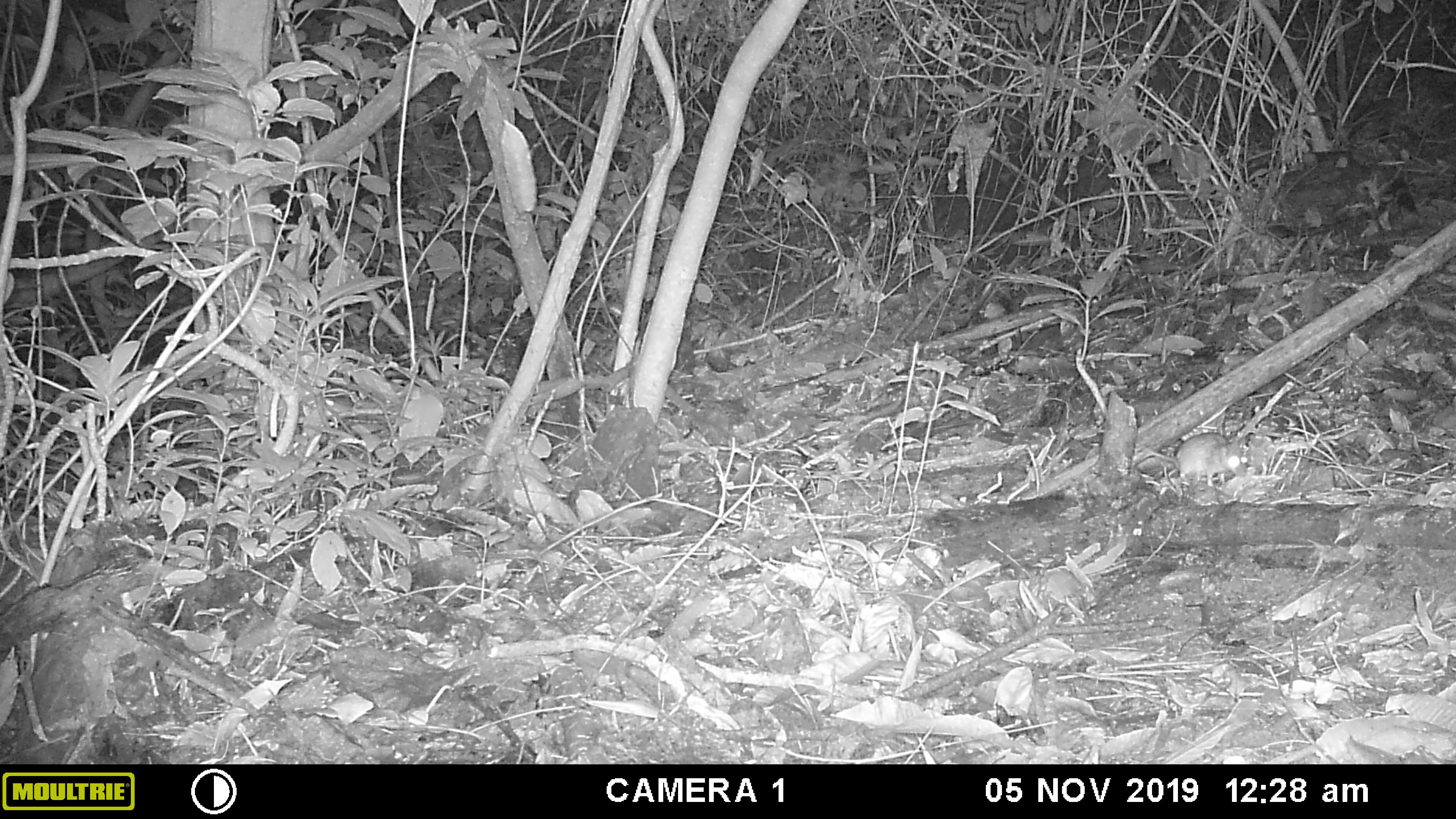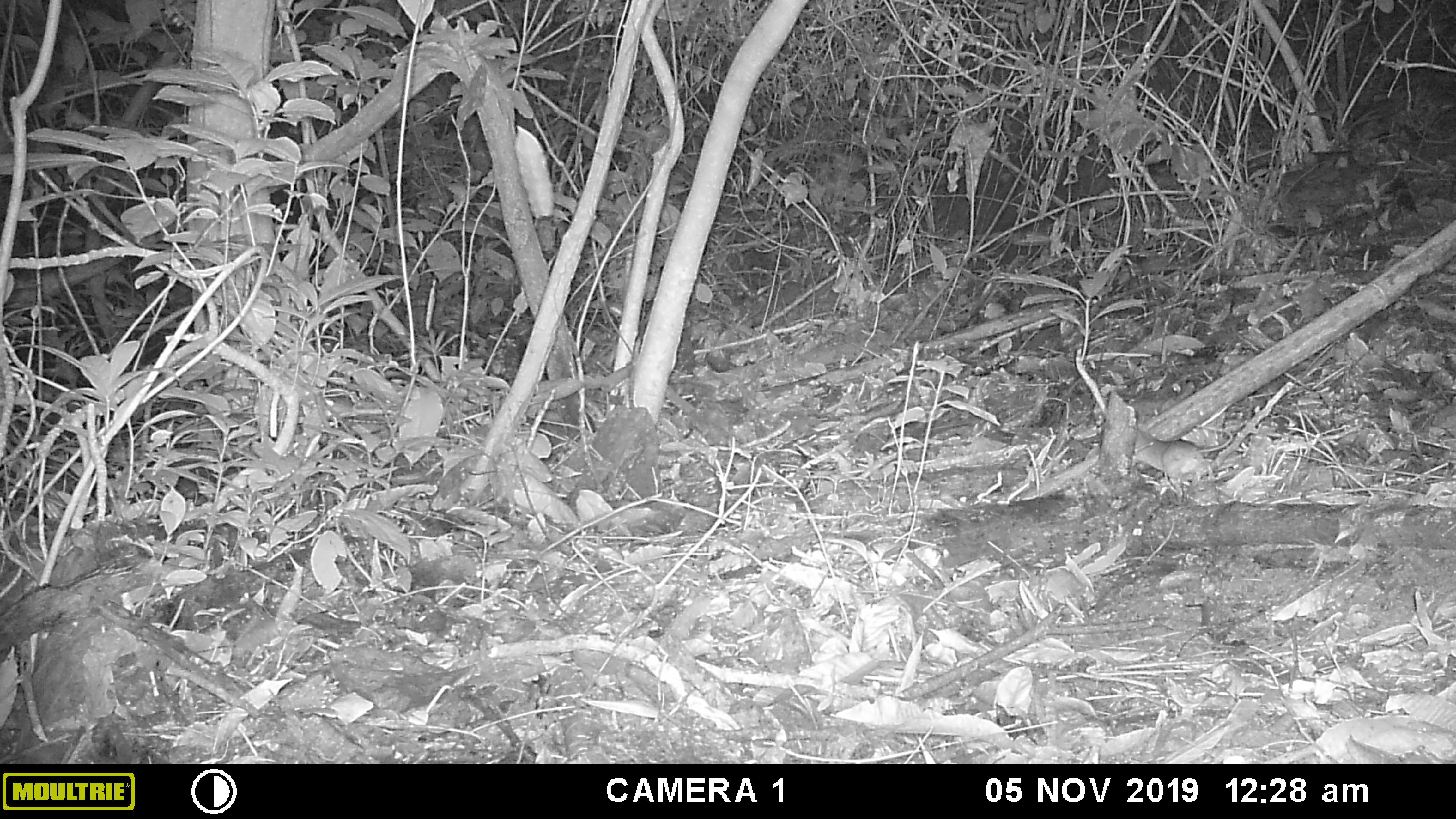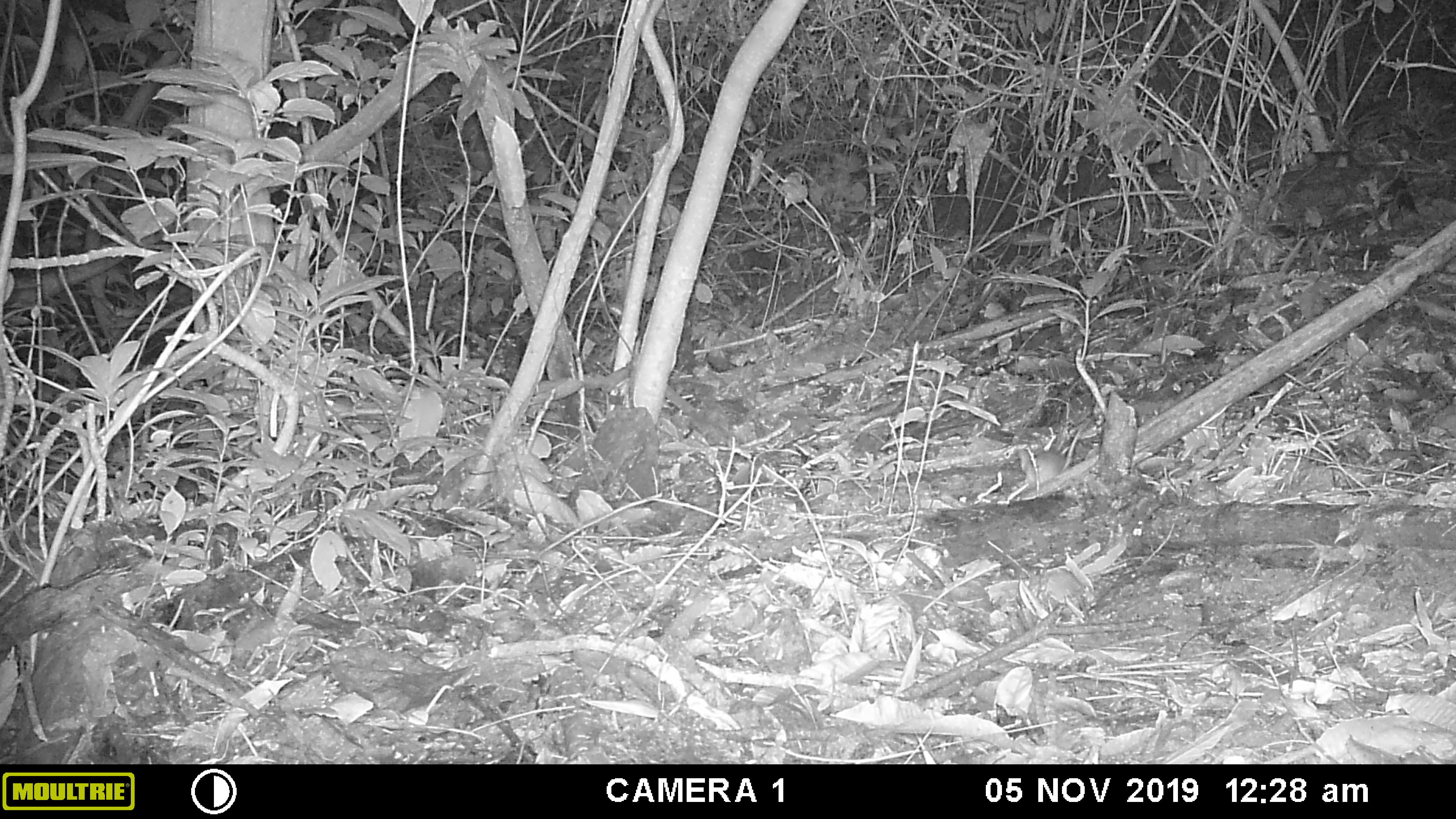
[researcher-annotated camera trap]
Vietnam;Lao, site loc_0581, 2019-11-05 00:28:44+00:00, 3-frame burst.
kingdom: Animalia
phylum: Chordata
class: Mammalia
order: Rodentia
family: Muridae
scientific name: Muridae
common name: old-world mice and rats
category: unidentified murid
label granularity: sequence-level